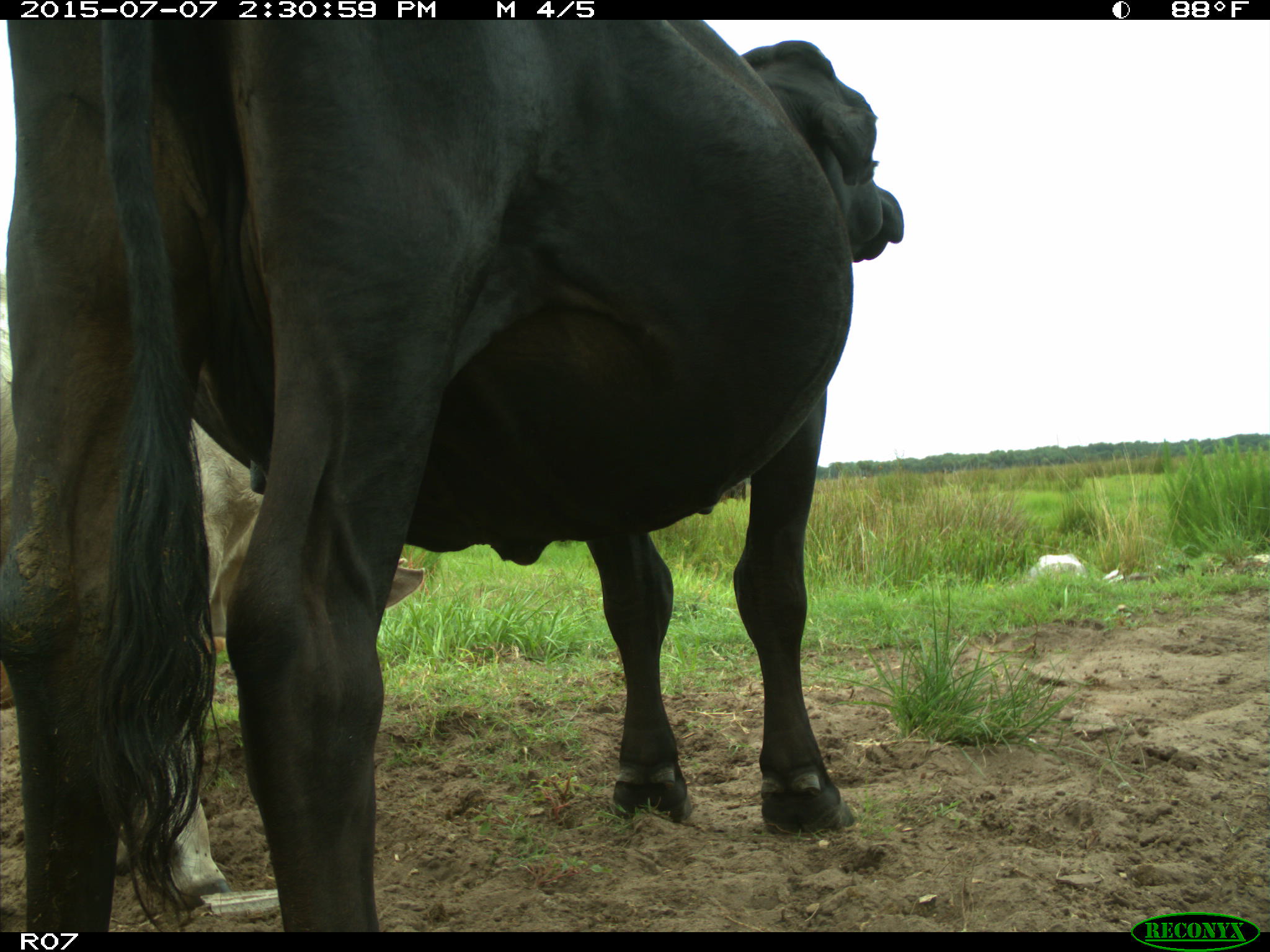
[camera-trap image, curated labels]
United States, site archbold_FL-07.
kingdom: Animalia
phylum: Chordata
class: Mammalia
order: Artiodactyla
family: Bovidae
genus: Bos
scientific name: Bos taurus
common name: domestic cow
Bos taurus (domestic cow).